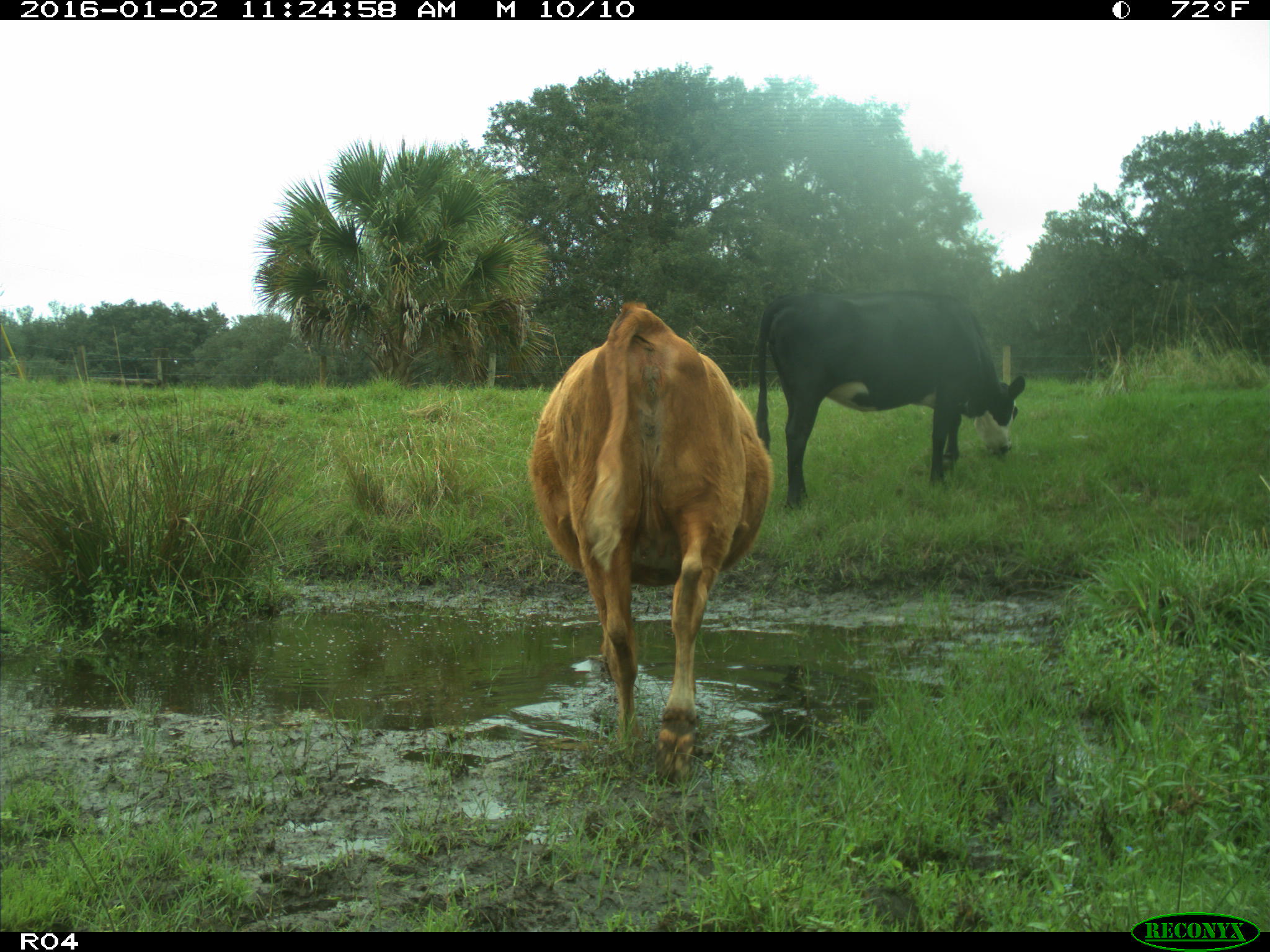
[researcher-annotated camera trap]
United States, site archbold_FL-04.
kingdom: Animalia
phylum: Chordata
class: Mammalia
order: Artiodactyla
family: Bovidae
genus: Bos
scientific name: Bos taurus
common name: domestic cow